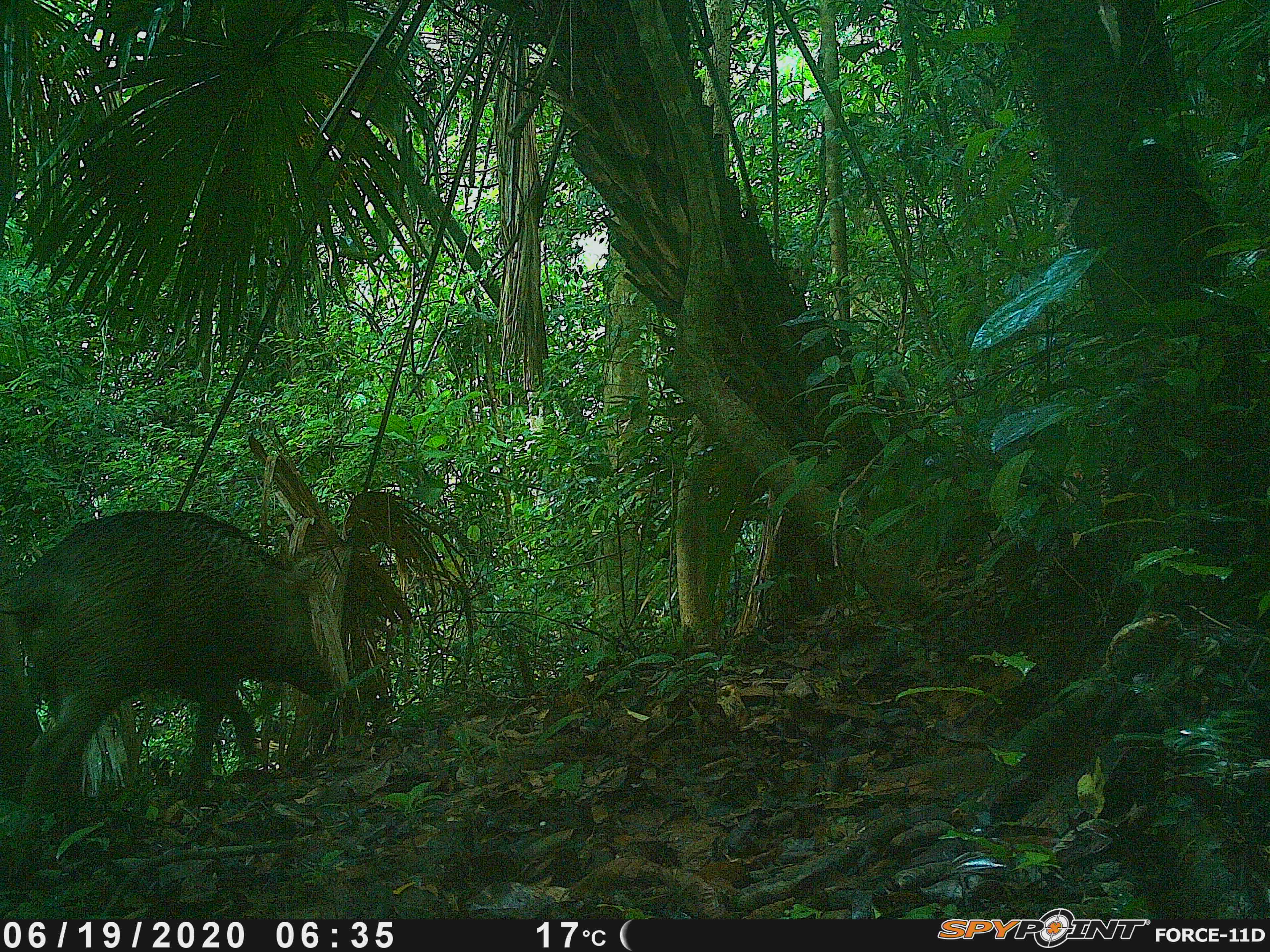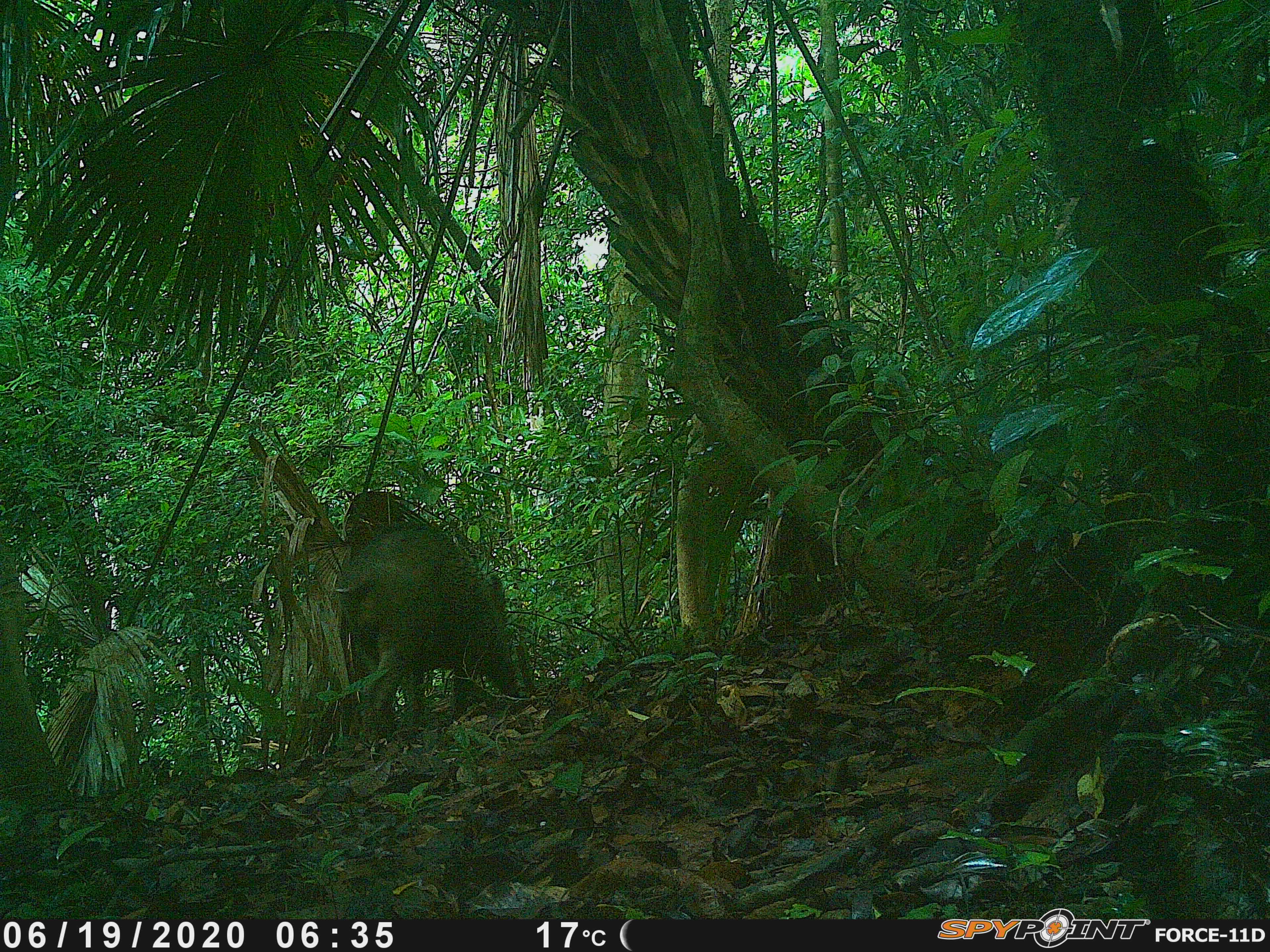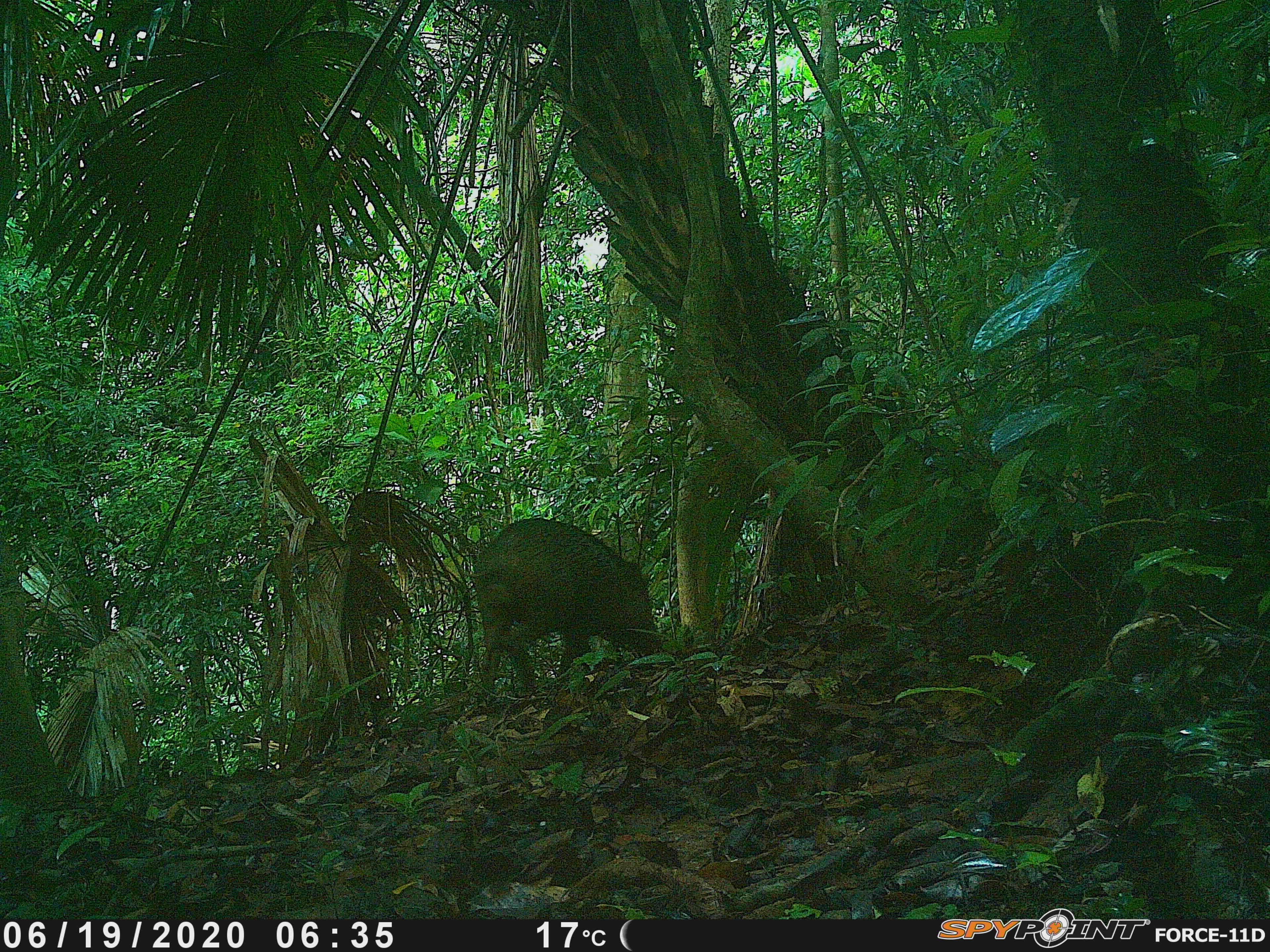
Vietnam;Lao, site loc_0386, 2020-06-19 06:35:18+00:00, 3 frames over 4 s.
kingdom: Animalia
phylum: Chordata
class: Mammalia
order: Artiodactyla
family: Suidae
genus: Sus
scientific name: Sus scrofa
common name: eurasian wild pig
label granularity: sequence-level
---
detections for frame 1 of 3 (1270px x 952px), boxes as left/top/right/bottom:
eurasian wild pig: 0/507/328/812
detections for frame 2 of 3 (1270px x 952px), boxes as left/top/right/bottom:
eurasian wild pig: 332/522/513/719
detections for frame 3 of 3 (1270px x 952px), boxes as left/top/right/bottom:
eurasian wild pig: 468/516/660/692